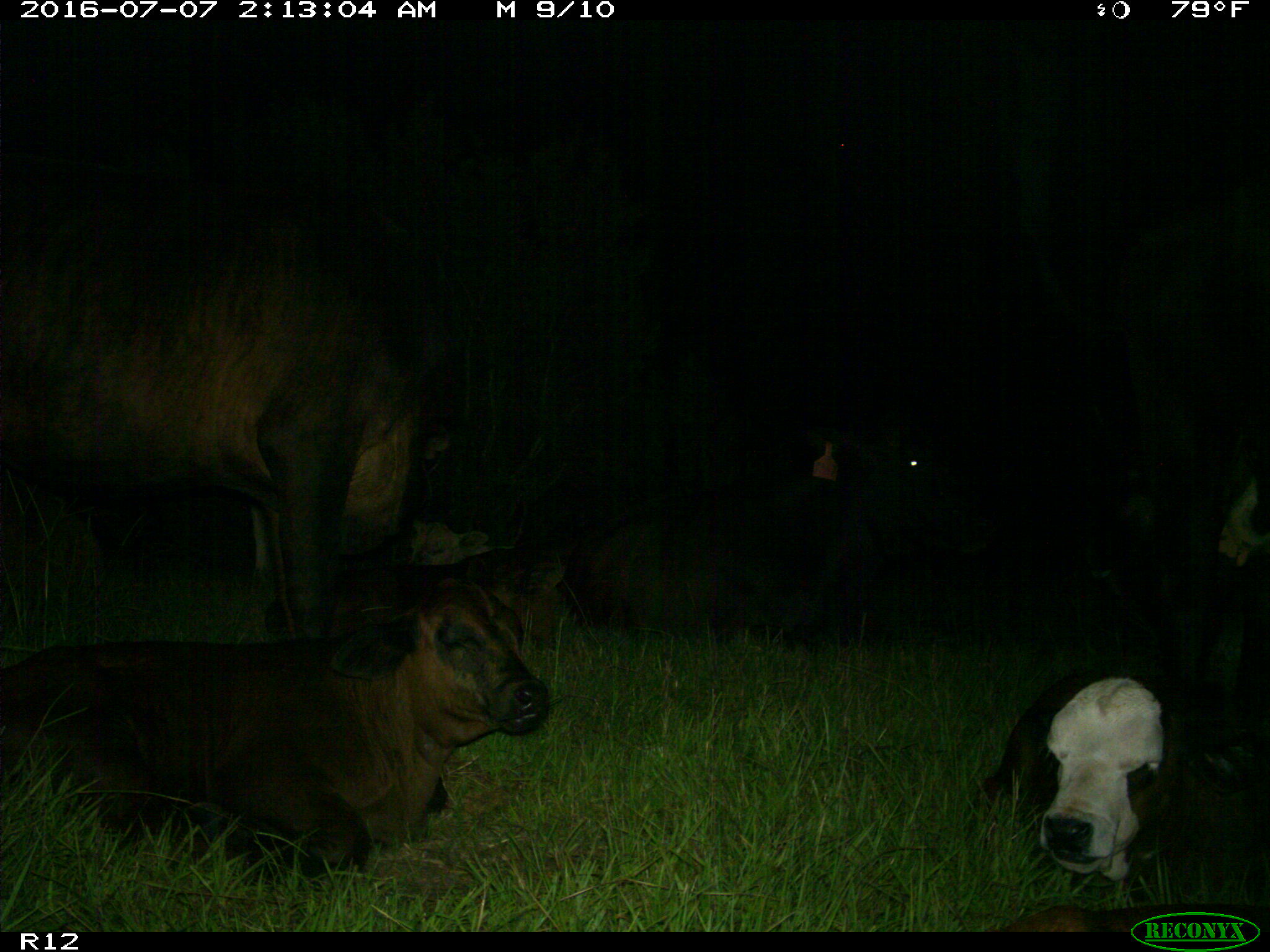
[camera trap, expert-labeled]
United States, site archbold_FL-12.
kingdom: Animalia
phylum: Chordata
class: Mammalia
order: Artiodactyla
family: Bovidae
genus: Bos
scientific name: Bos taurus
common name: domestic cow